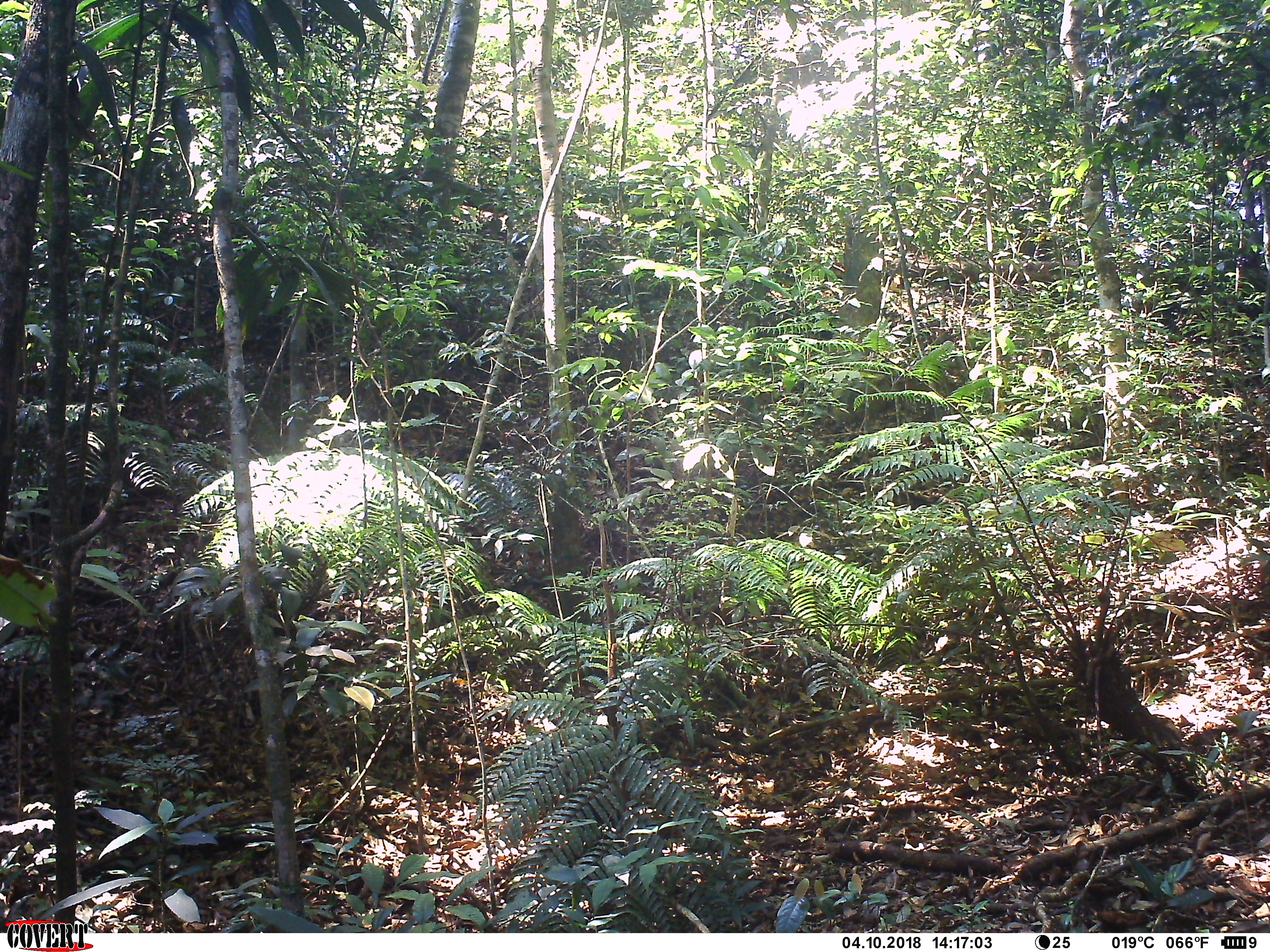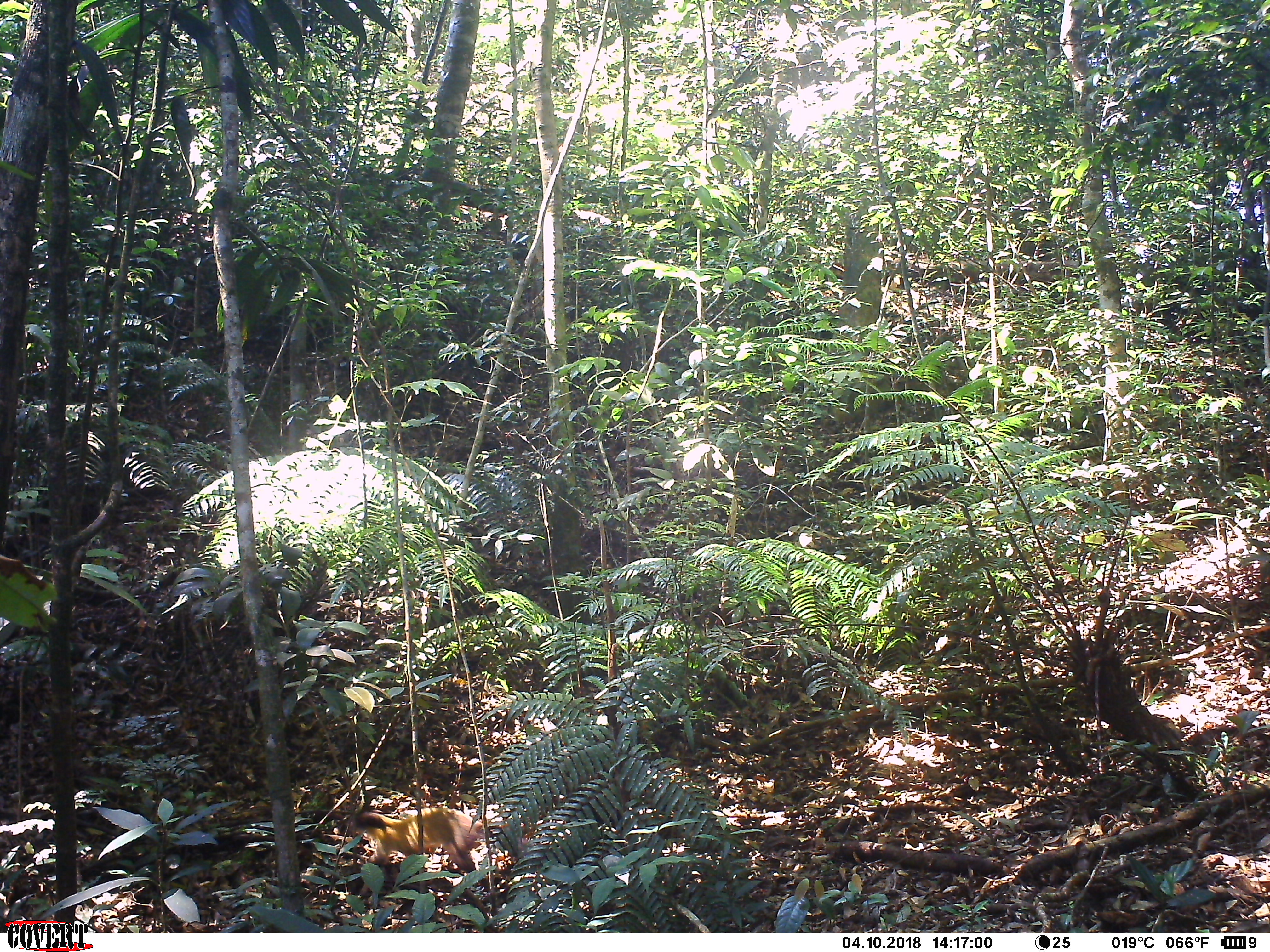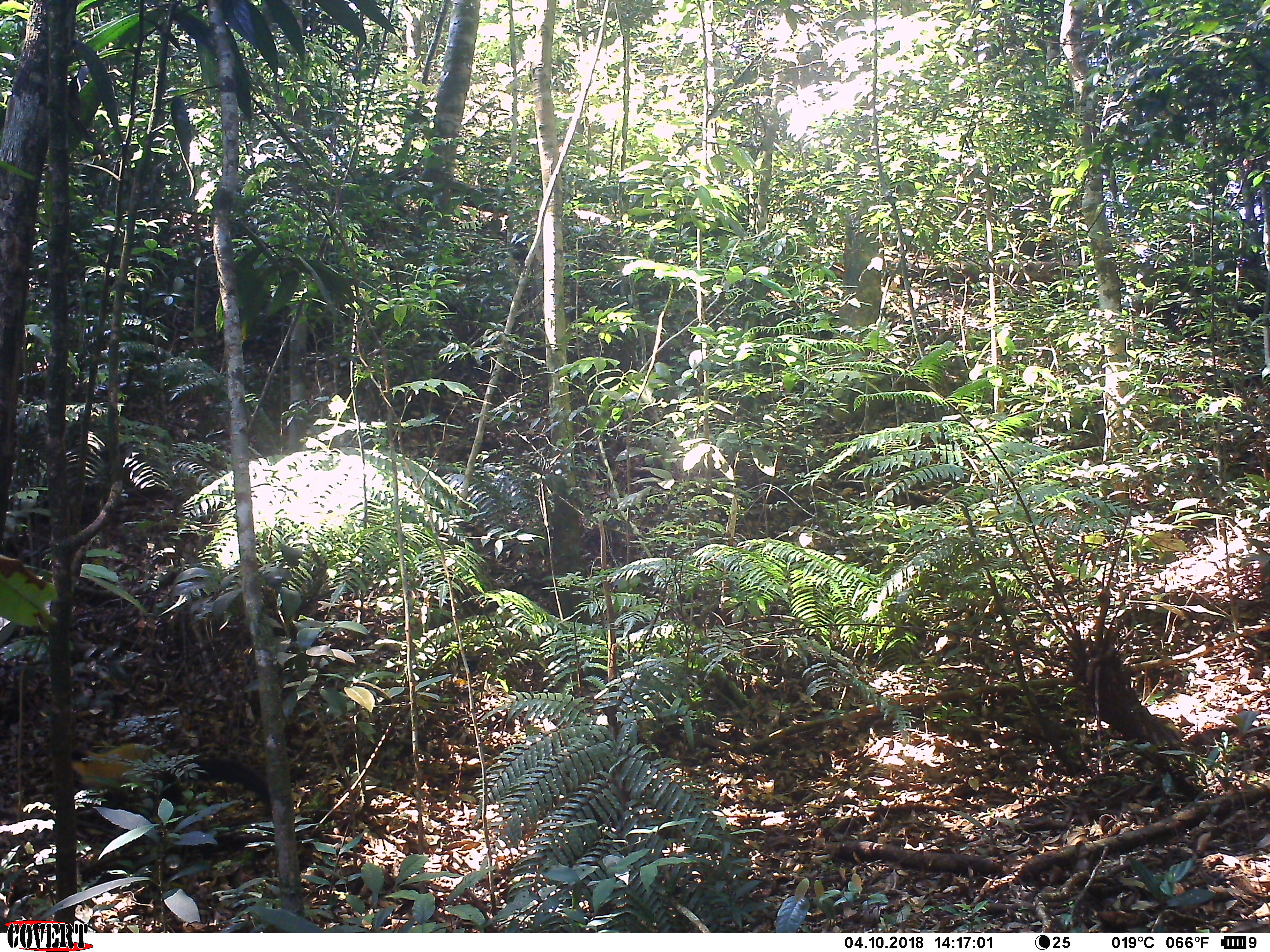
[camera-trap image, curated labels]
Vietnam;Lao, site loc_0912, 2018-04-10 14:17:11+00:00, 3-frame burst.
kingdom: Animalia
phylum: Chordata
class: Mammalia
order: Carnivora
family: Mustelidae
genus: Martes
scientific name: Martes flavigula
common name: yellow-throated marten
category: yellow throated marten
Yellow throated marten (yellow-throated marten) (Martes flavigula). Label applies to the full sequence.